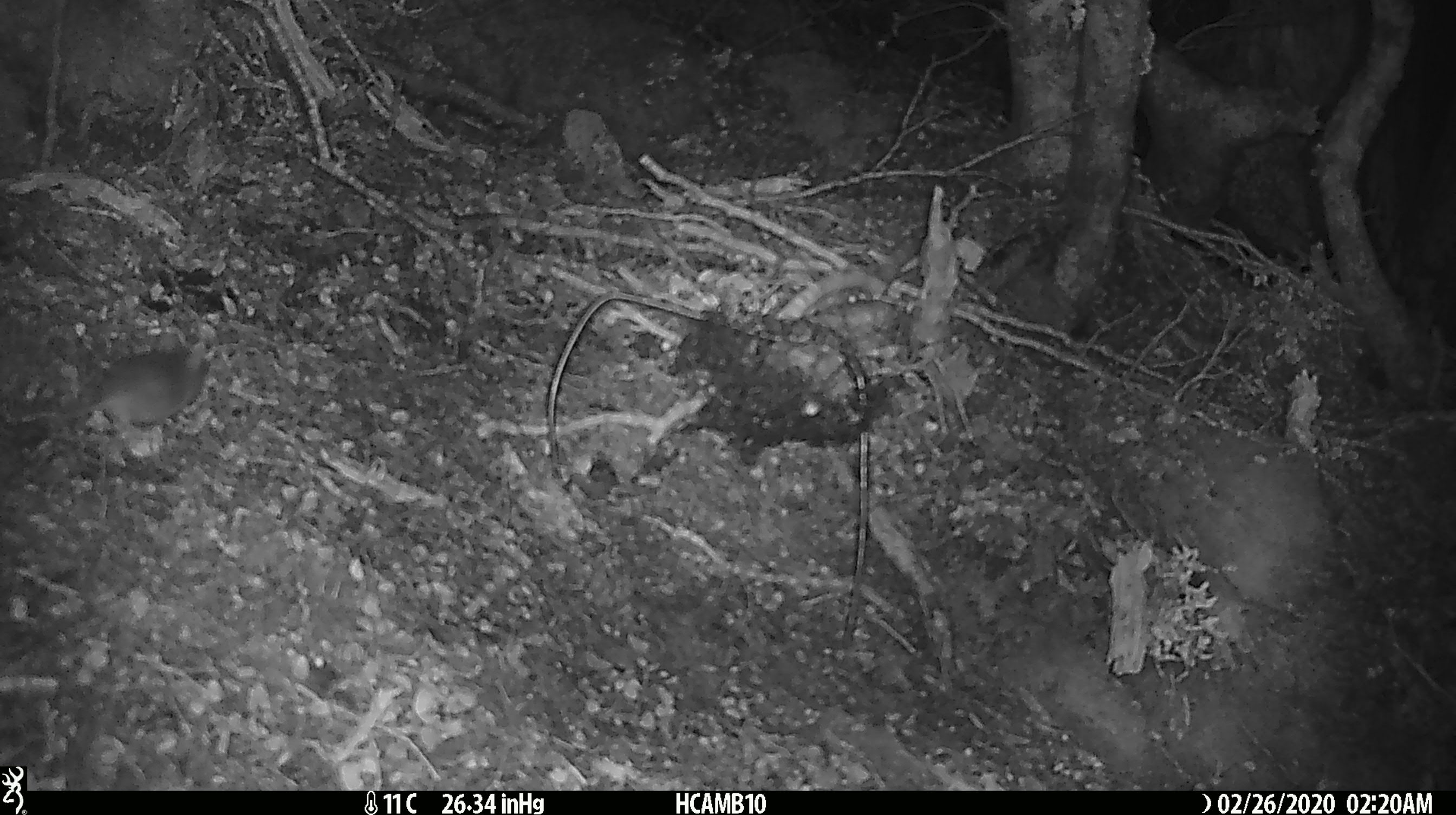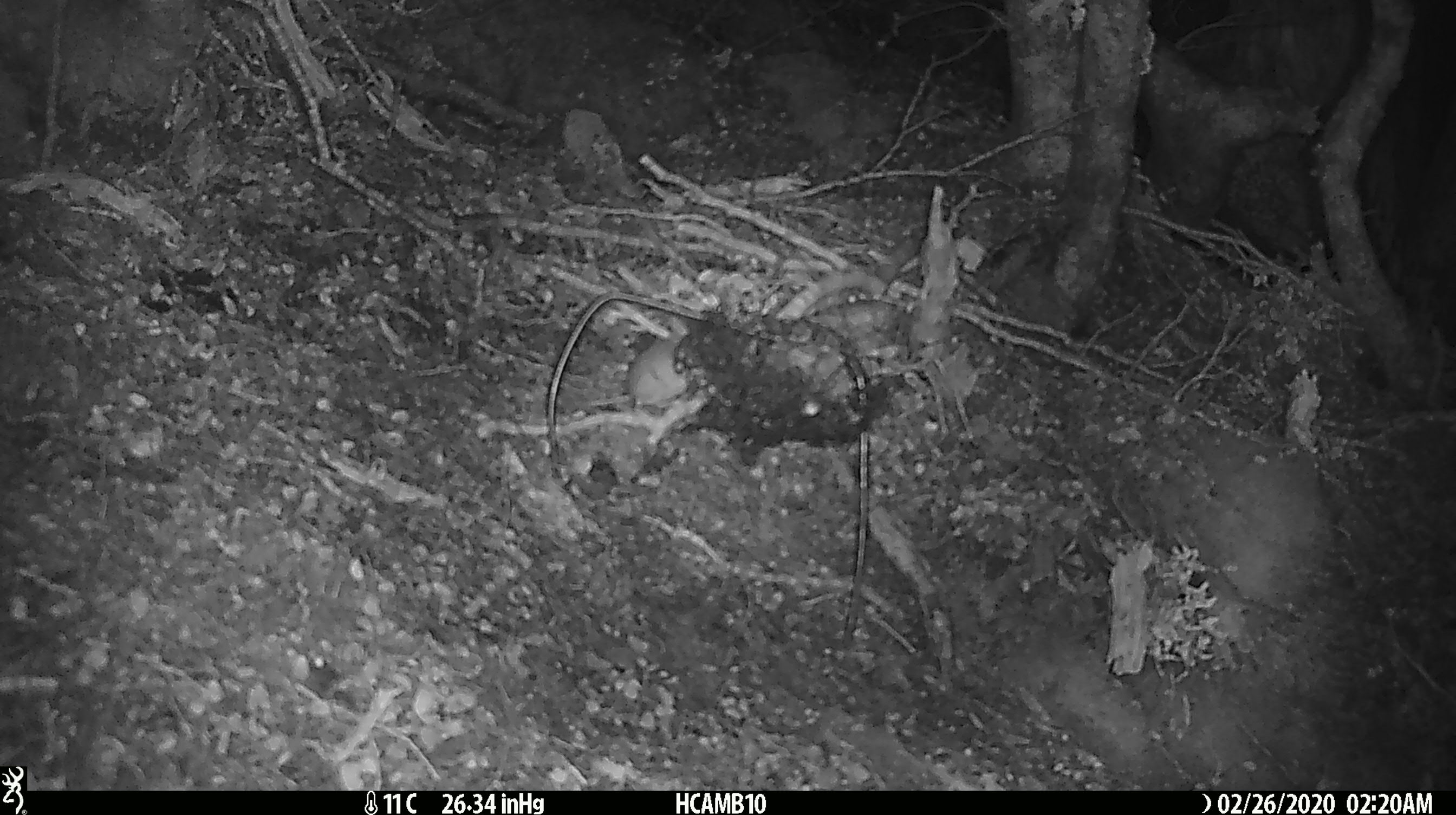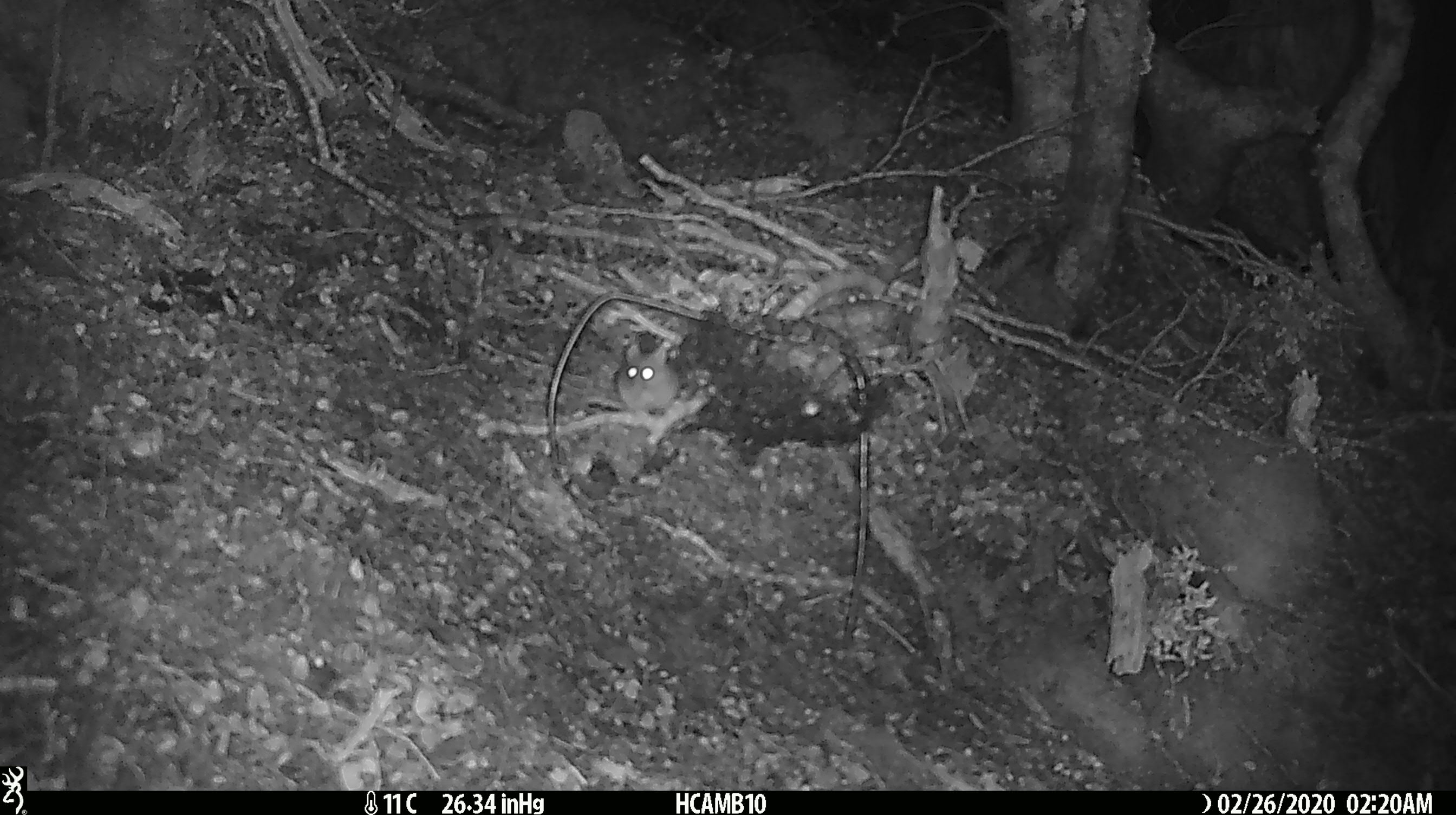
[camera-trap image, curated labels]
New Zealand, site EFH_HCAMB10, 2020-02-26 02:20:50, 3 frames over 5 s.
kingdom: Animalia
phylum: Chordata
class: Mammalia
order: Rodentia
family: Muridae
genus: Mus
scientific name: Mus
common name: mouse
Mouse (Mus).